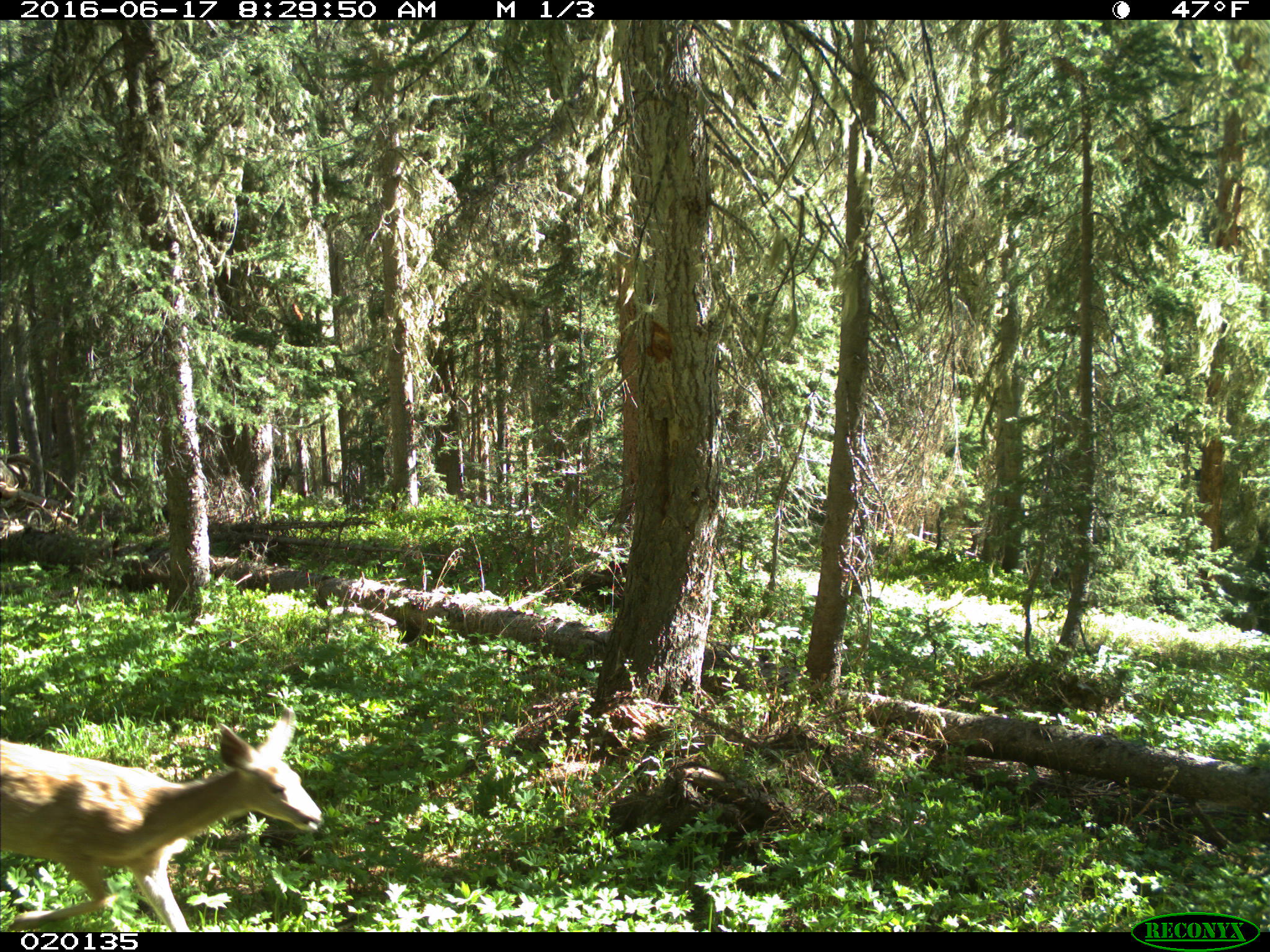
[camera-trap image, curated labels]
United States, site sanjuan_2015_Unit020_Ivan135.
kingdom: Animalia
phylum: Chordata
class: Mammalia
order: Artiodactyla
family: Cervidae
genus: Odocoileus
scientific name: Odocoileus hemionus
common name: mule deer